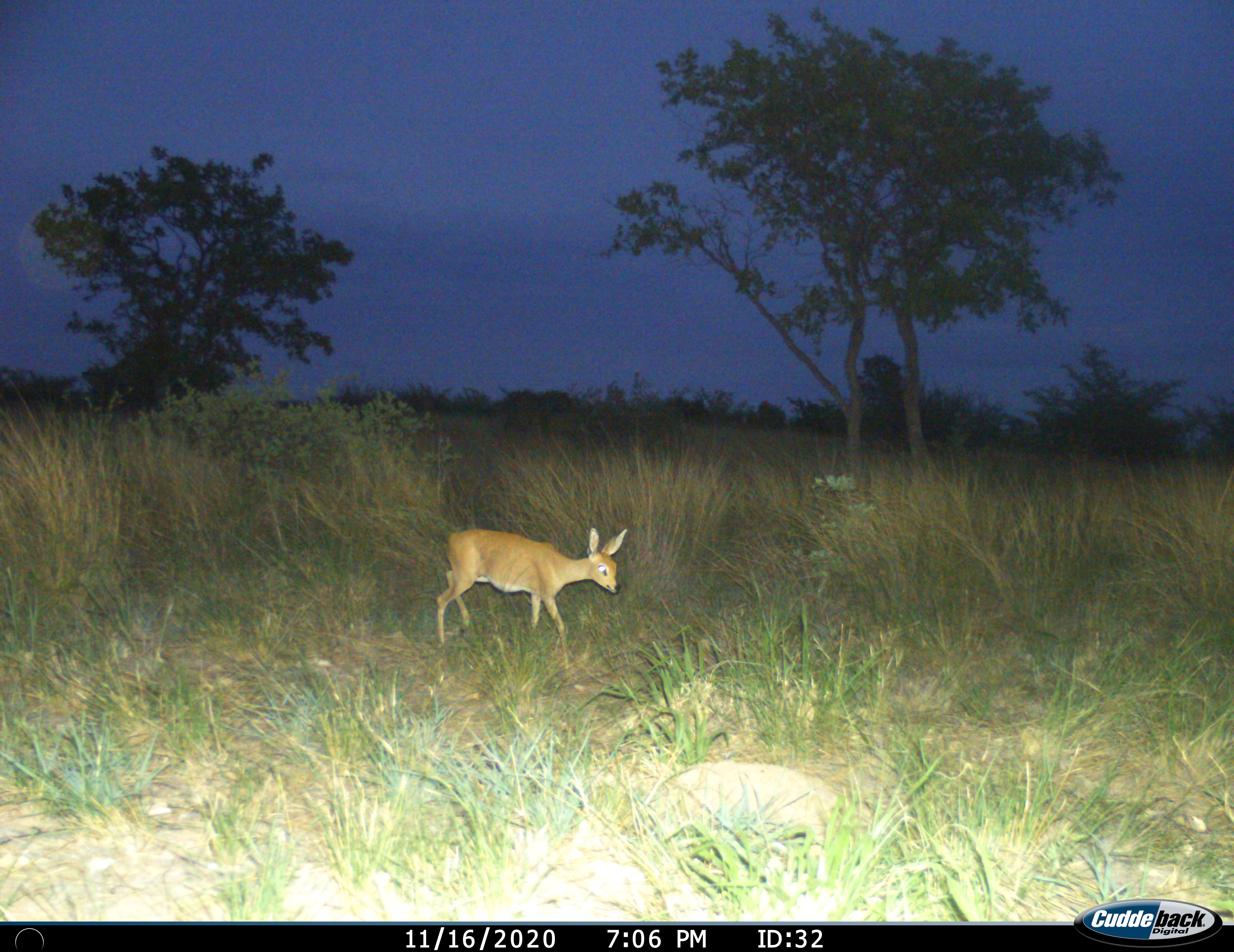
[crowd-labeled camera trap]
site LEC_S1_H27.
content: unidentified animal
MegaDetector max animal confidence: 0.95